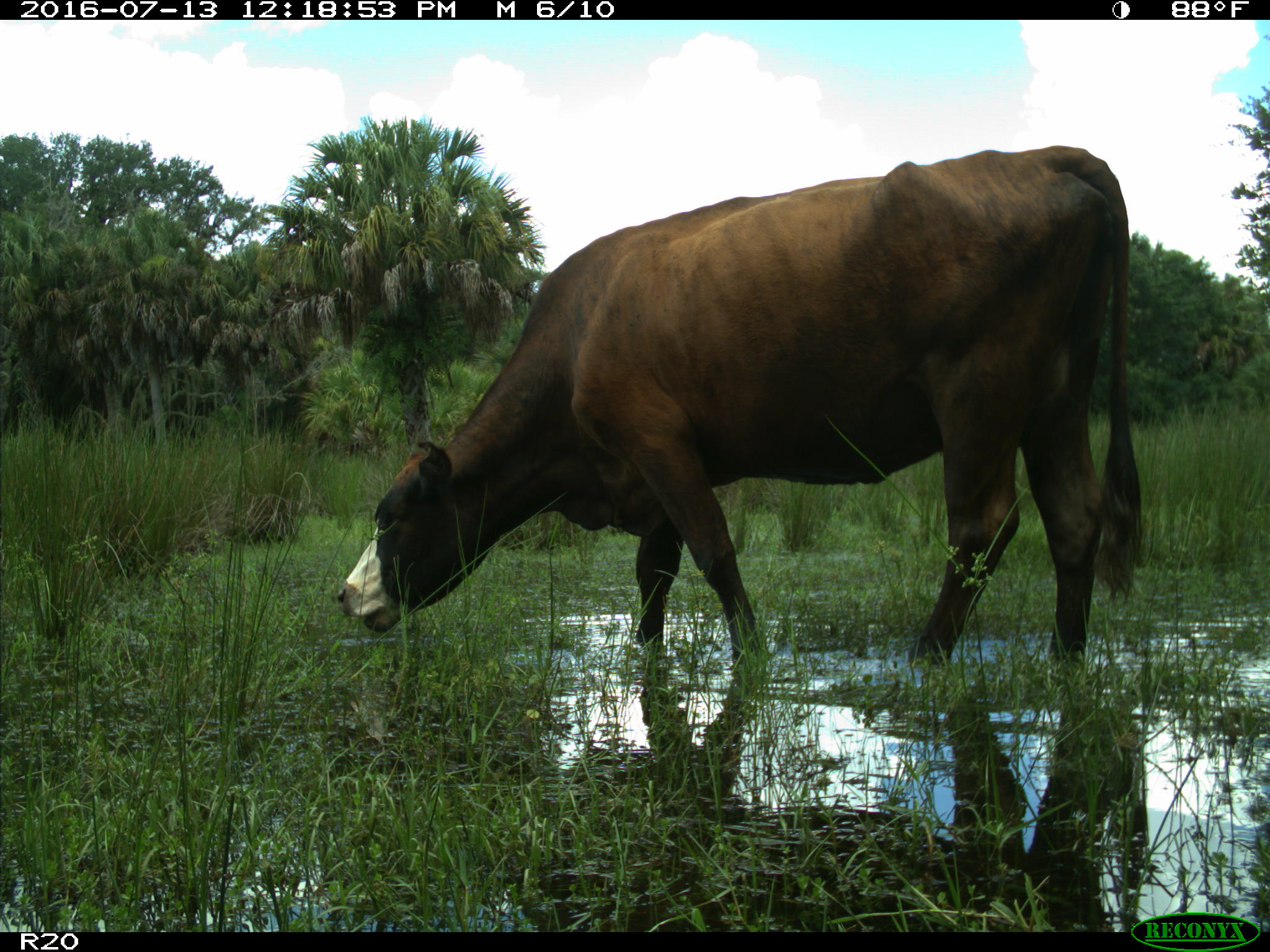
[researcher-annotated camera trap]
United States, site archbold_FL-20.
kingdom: Animalia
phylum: Chordata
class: Mammalia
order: Artiodactyla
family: Bovidae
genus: Bos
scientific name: Bos taurus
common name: domestic cow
Bos taurus (domestic cow).